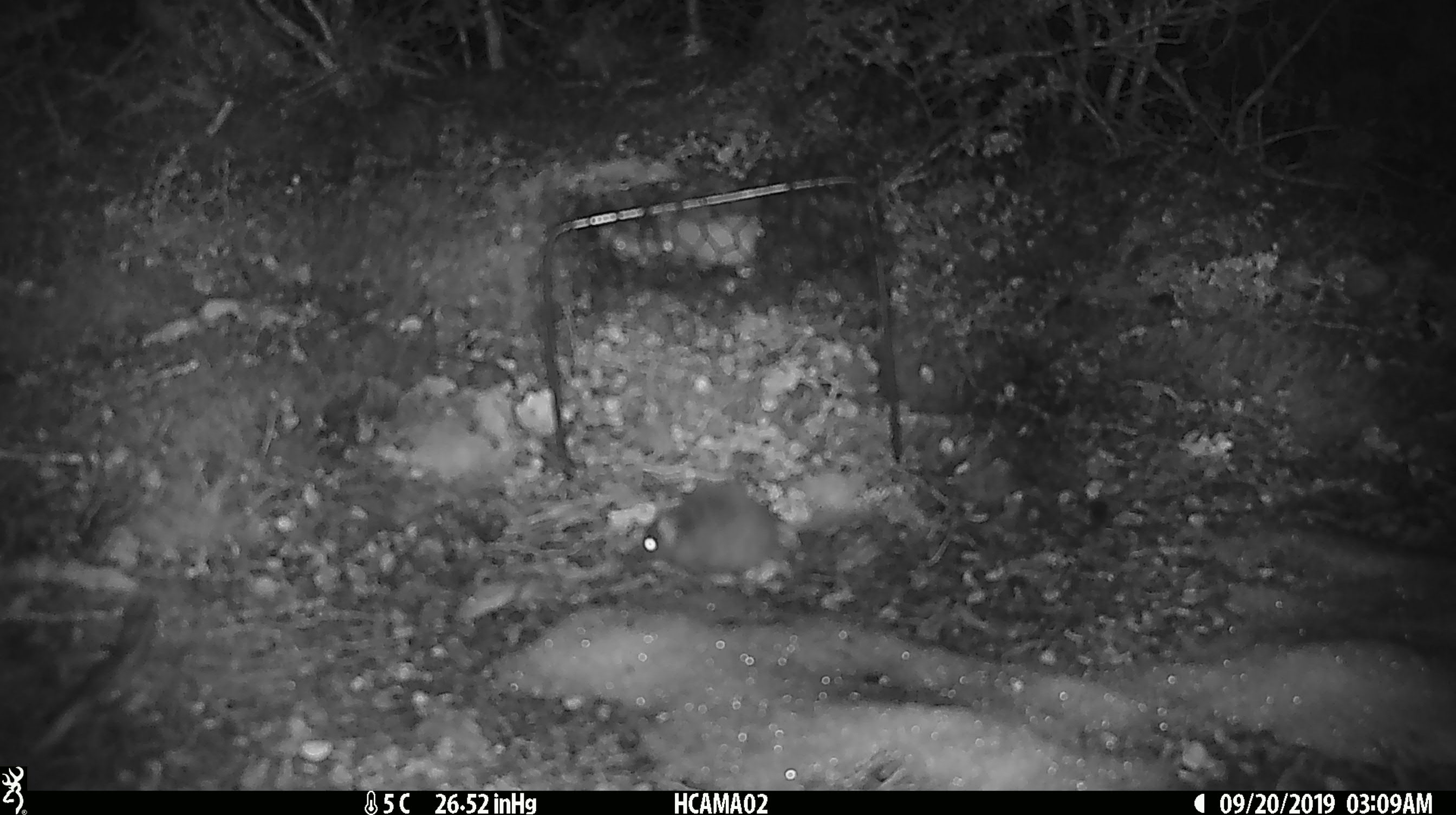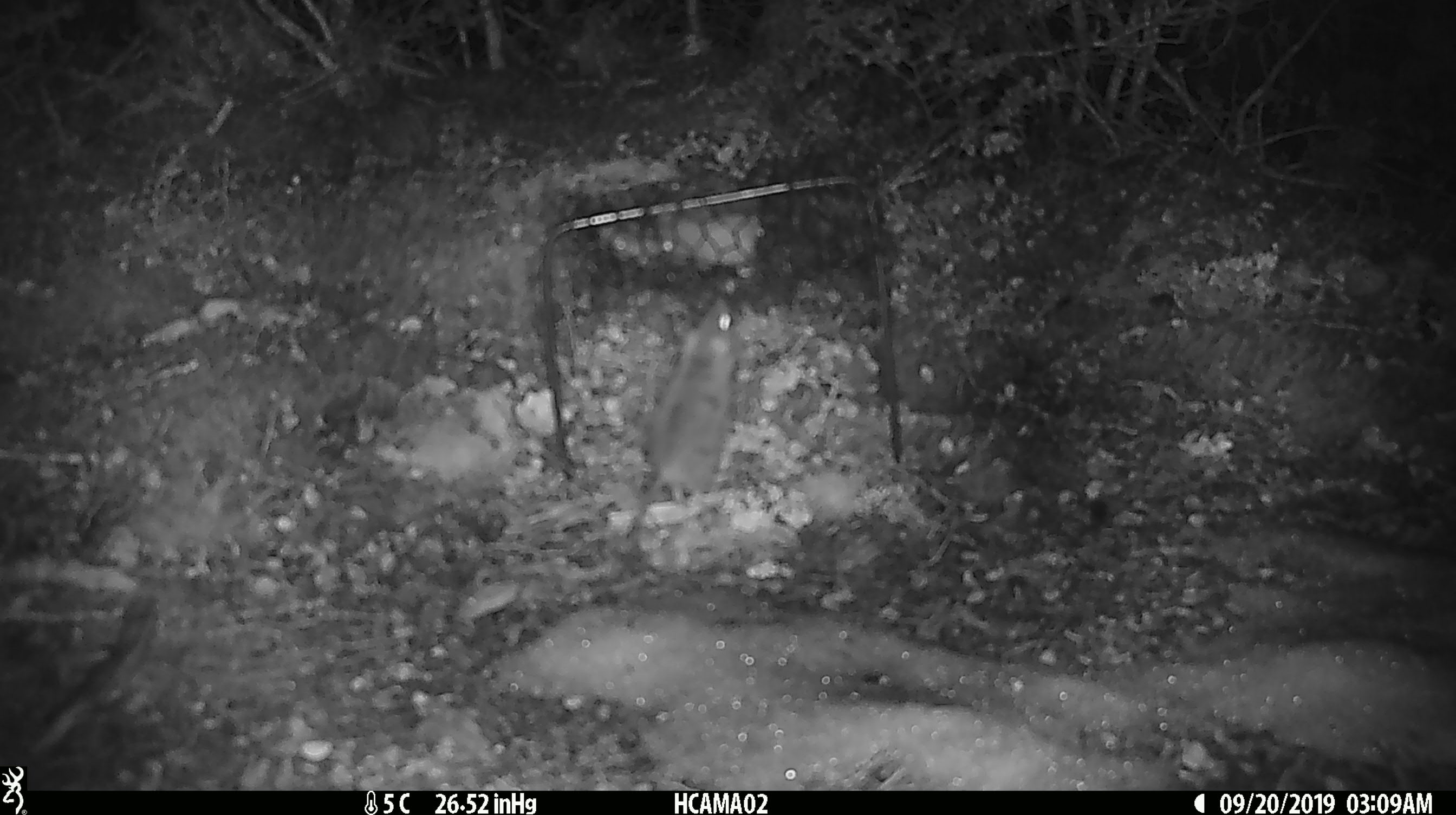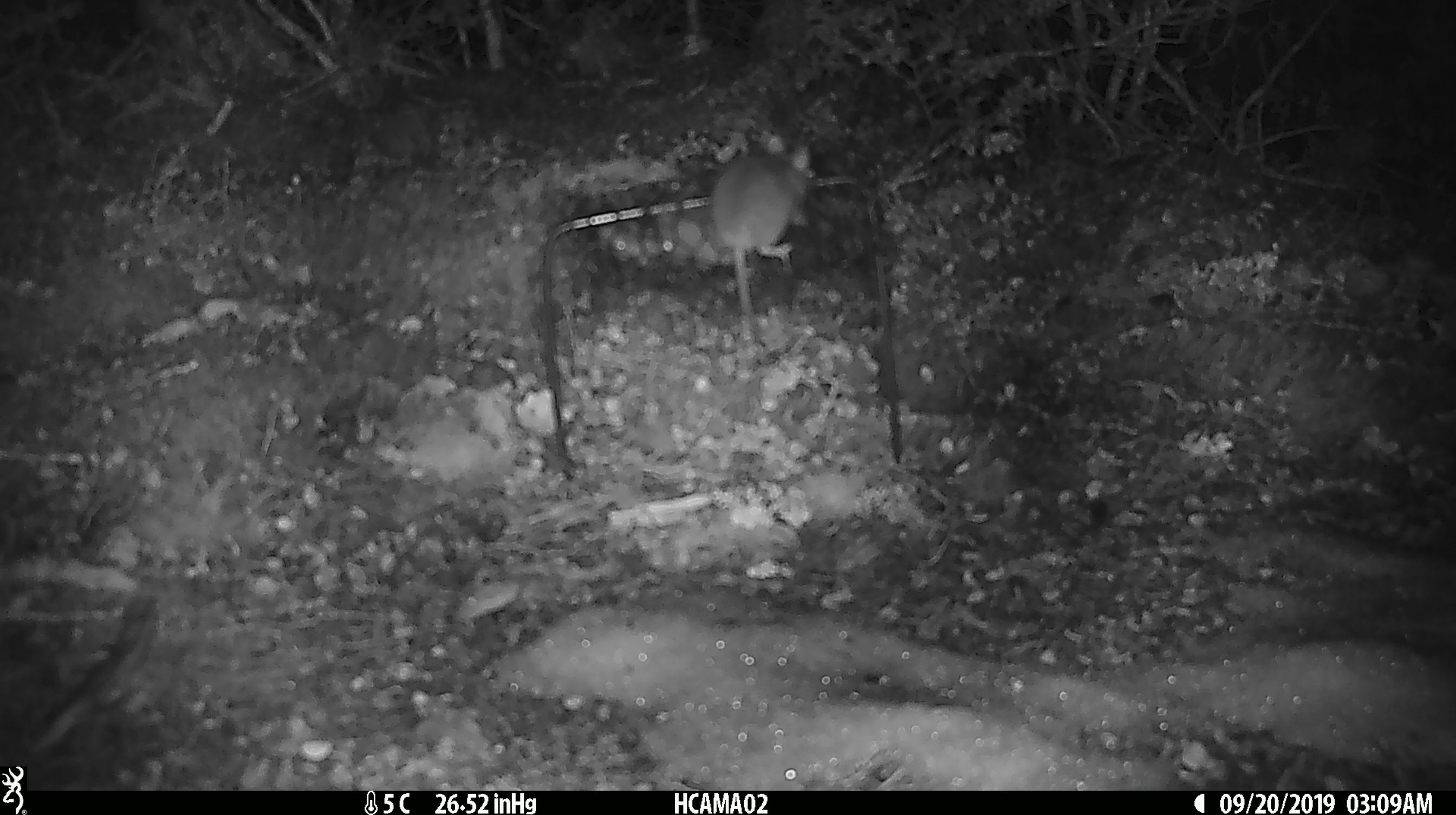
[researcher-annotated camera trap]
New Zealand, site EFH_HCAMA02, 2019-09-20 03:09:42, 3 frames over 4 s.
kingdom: Animalia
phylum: Chordata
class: Mammalia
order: Rodentia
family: Muridae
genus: Mus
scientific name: Mus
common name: mouse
Mouse (Mus).